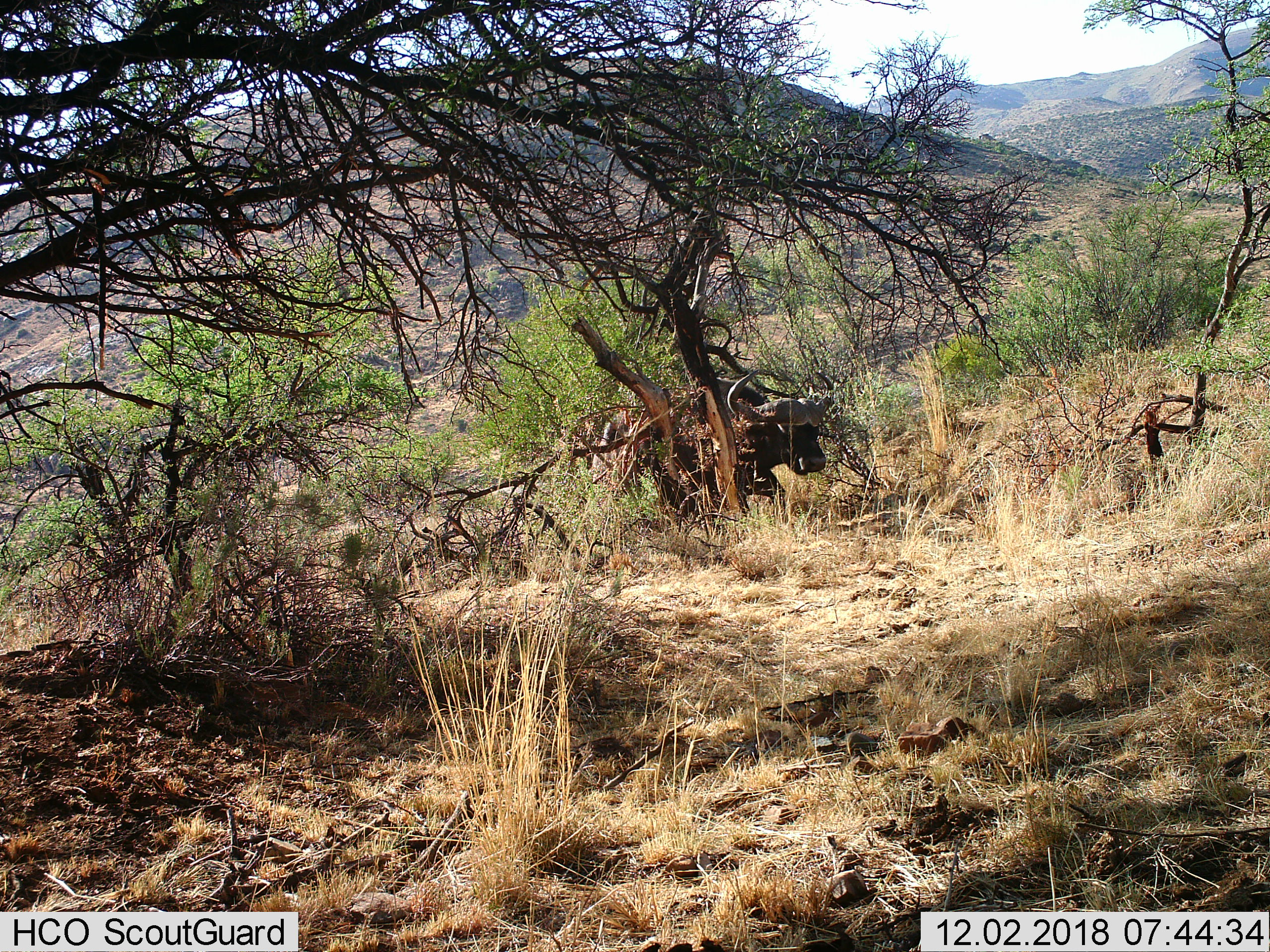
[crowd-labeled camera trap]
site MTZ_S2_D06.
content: unidentified animal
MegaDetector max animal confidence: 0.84